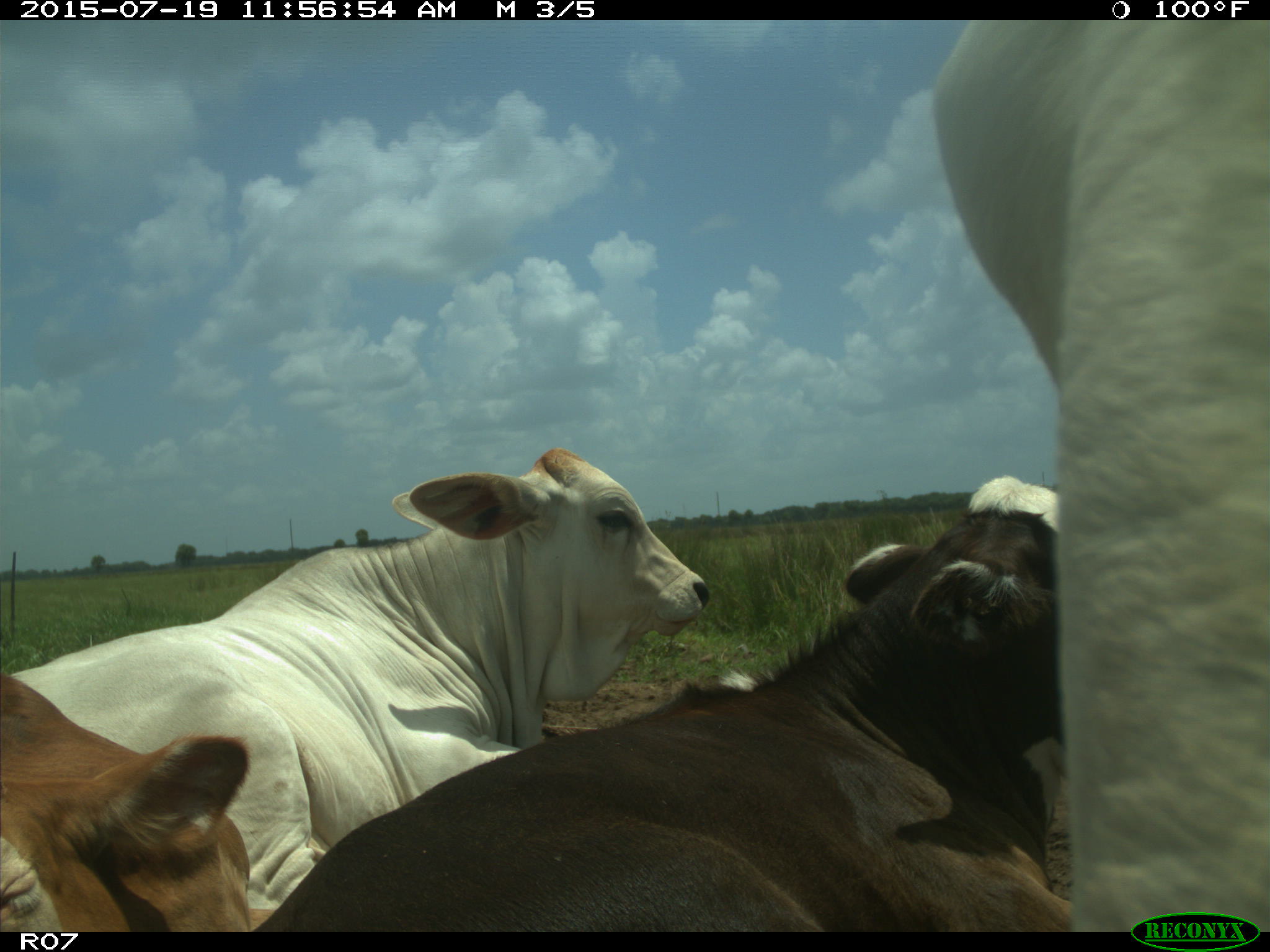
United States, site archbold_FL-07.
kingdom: Animalia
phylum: Chordata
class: Mammalia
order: Artiodactyla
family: Bovidae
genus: Bos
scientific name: Bos taurus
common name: domestic cow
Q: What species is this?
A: Bos taurus (domestic cow).